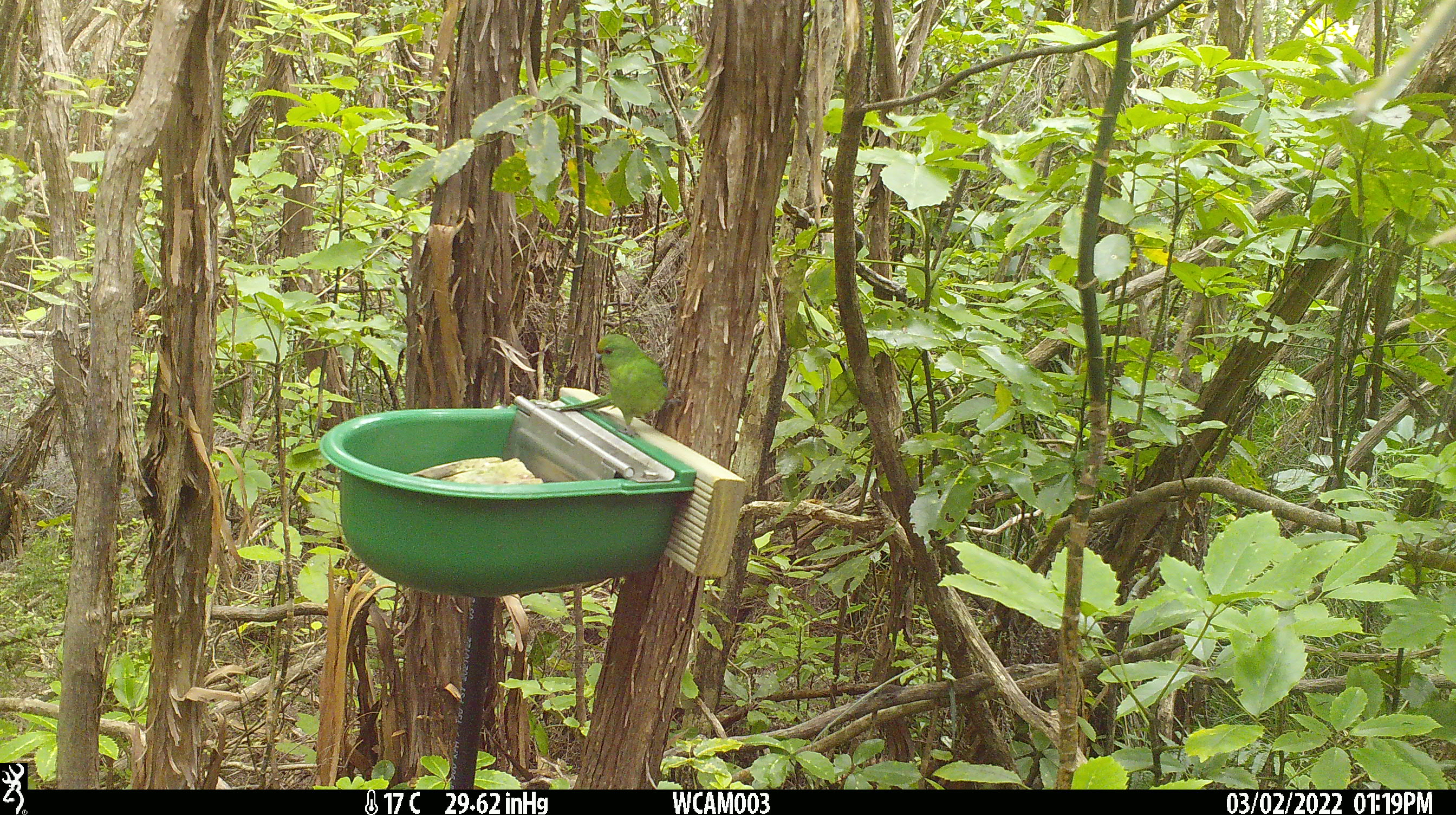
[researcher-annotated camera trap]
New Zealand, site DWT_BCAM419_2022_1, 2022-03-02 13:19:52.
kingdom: Animalia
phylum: Chordata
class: Aves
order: Psittaciformes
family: Psittaculidae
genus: Cyanoramphus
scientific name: Cyanoramphus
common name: parakeet